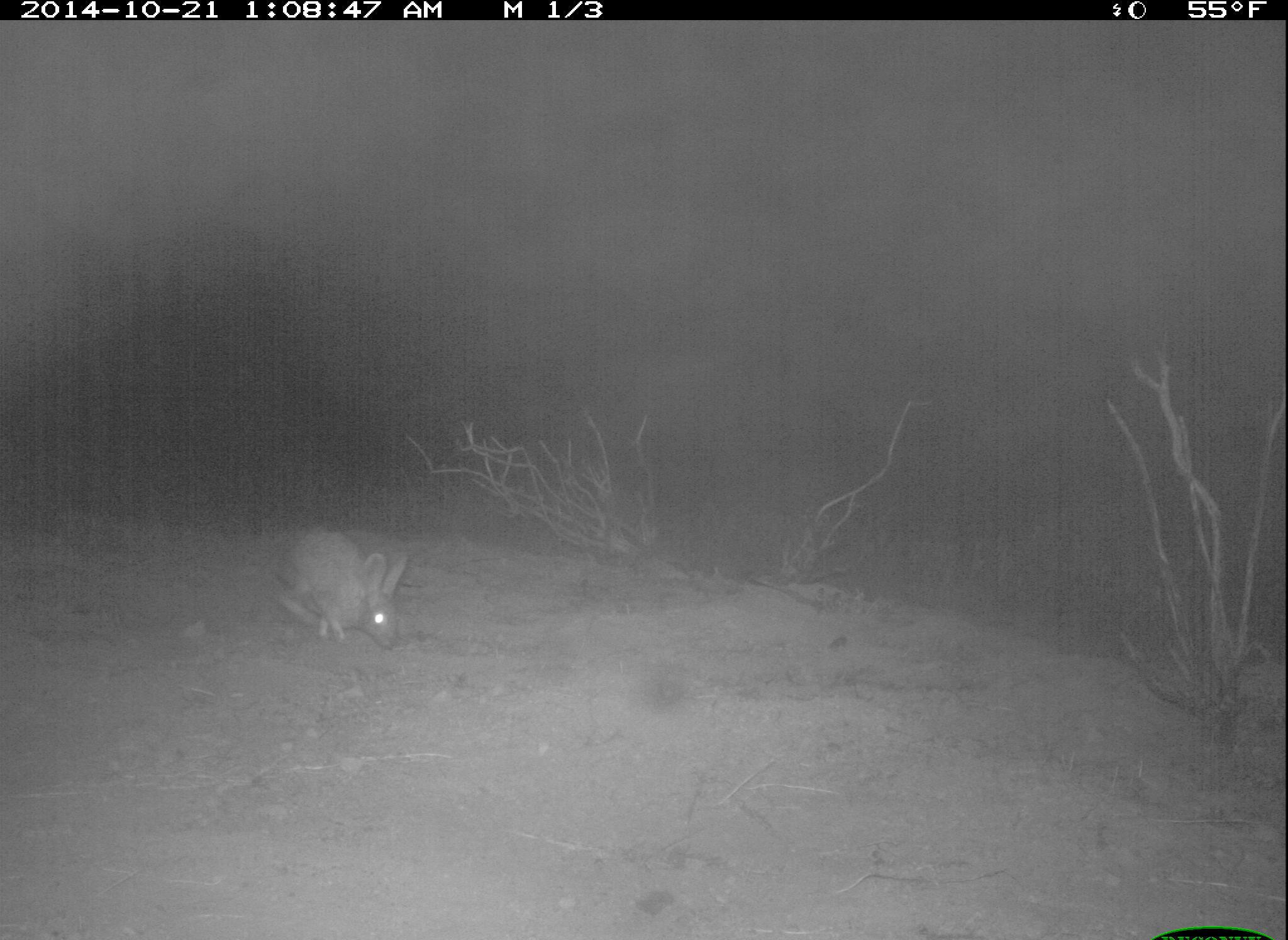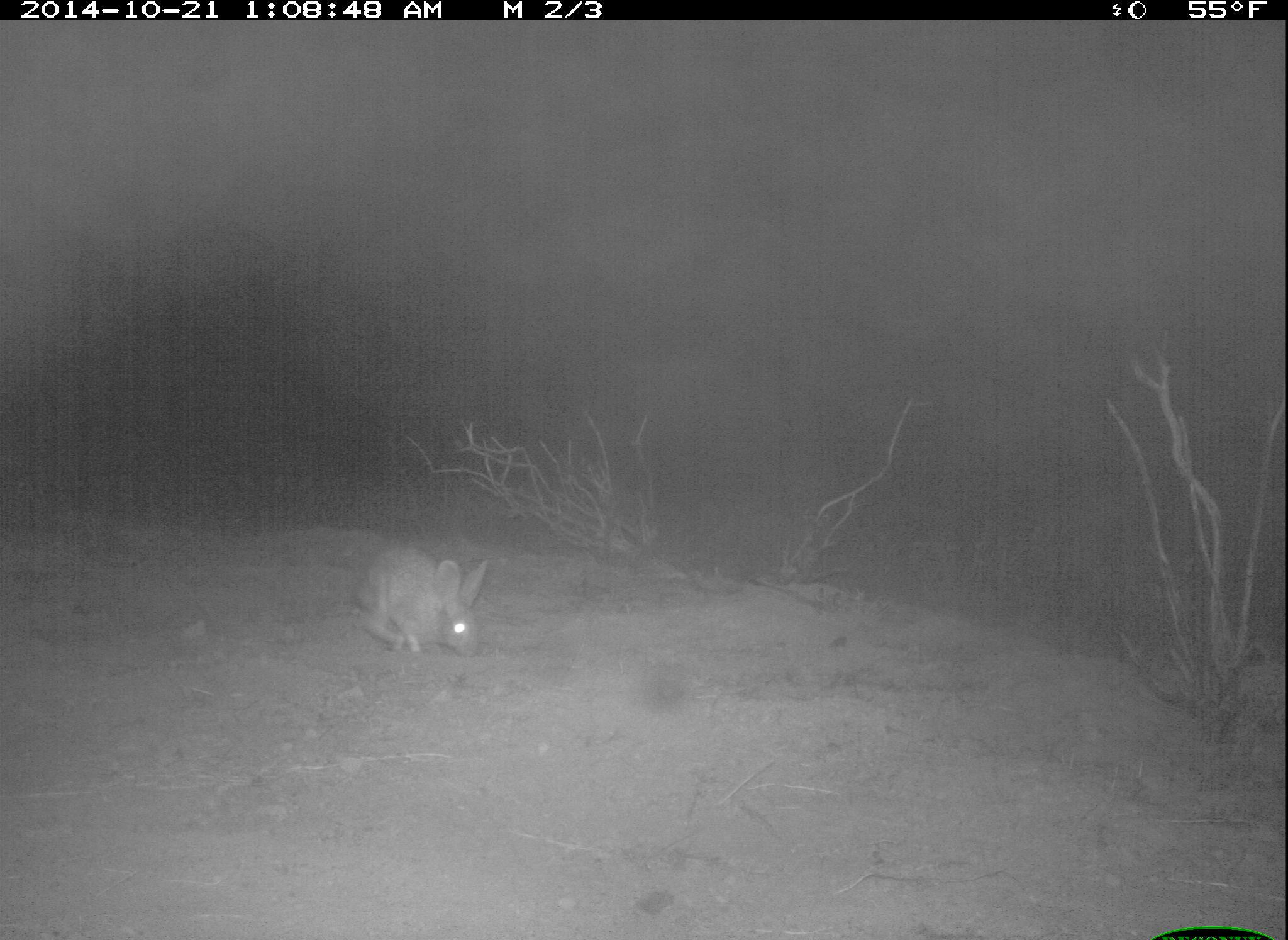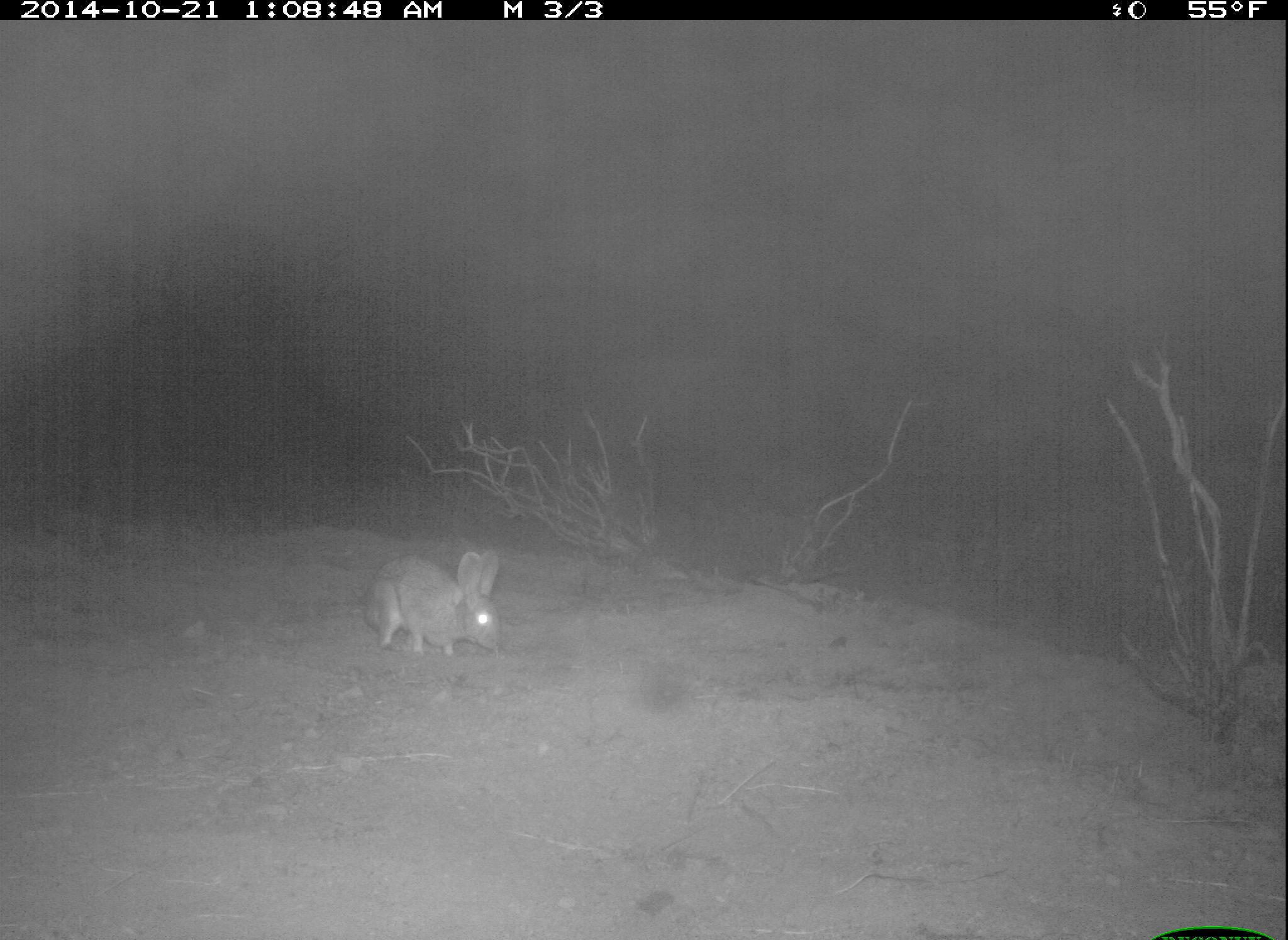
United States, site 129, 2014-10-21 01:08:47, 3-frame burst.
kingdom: Animalia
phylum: Chordata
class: Mammalia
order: Lagomorpha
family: Leporidae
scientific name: Leporidae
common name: rabbits and hares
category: rabbit